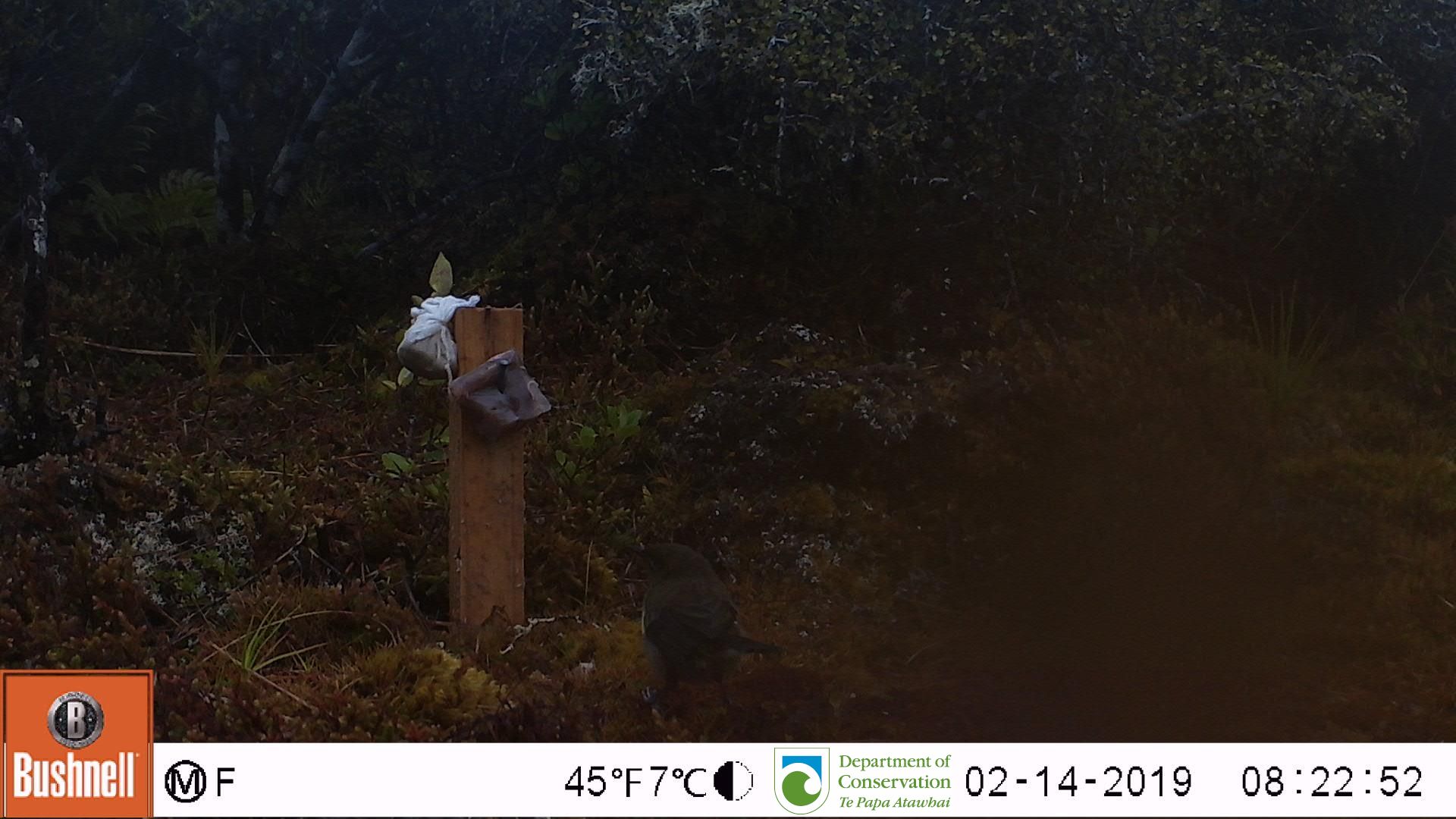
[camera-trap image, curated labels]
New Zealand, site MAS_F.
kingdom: Animalia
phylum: Chordata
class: Aves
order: Passeriformes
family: Meliphagidae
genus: Anthornis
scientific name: Anthornis melanura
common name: new zealand bellbird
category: bellbird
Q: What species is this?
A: Bellbird (new zealand bellbird) (Anthornis melanura).